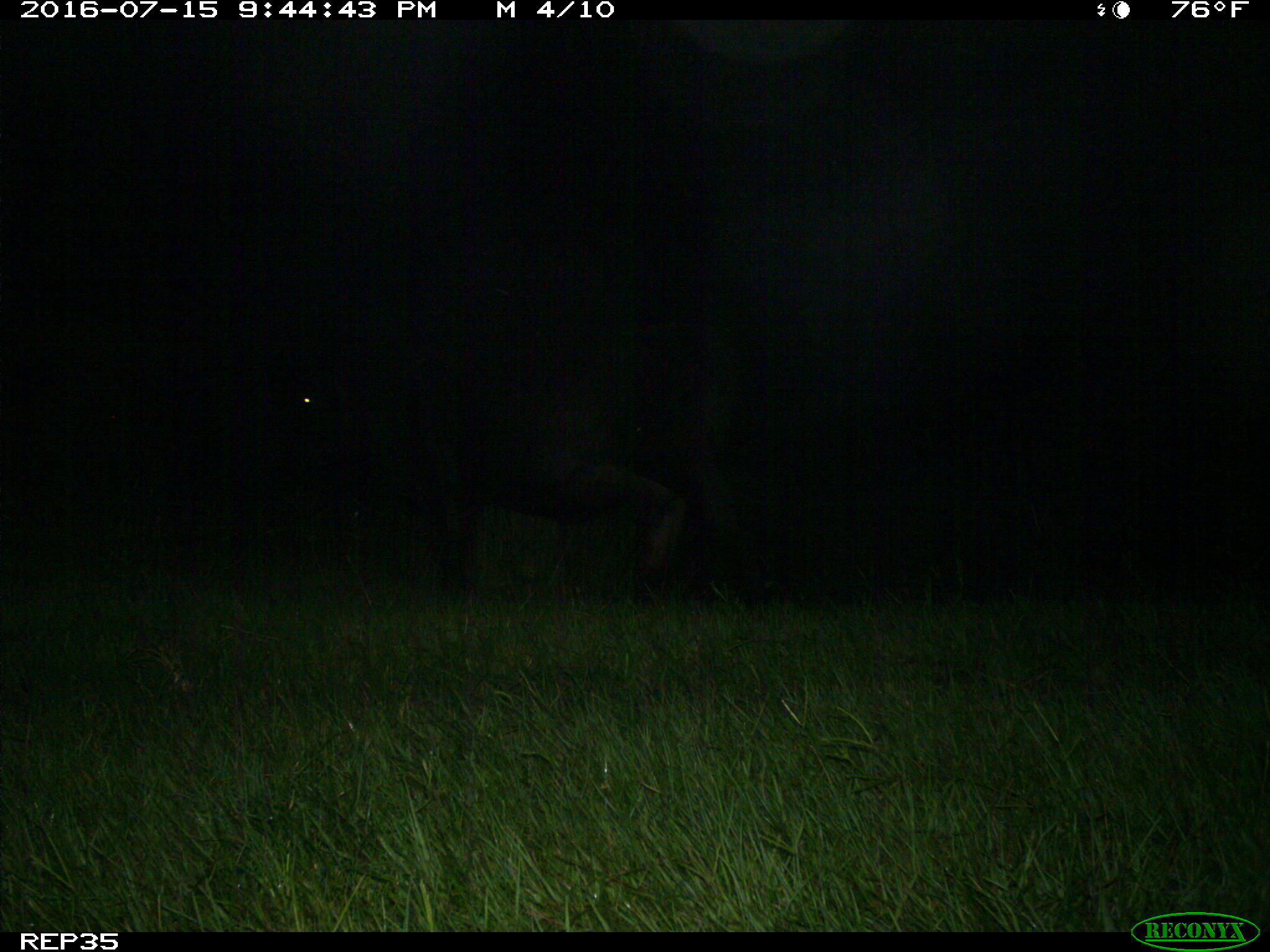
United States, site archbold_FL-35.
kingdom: Animalia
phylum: Chordata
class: Mammalia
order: Artiodactyla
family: Bovidae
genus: Bos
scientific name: Bos taurus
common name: domestic cow